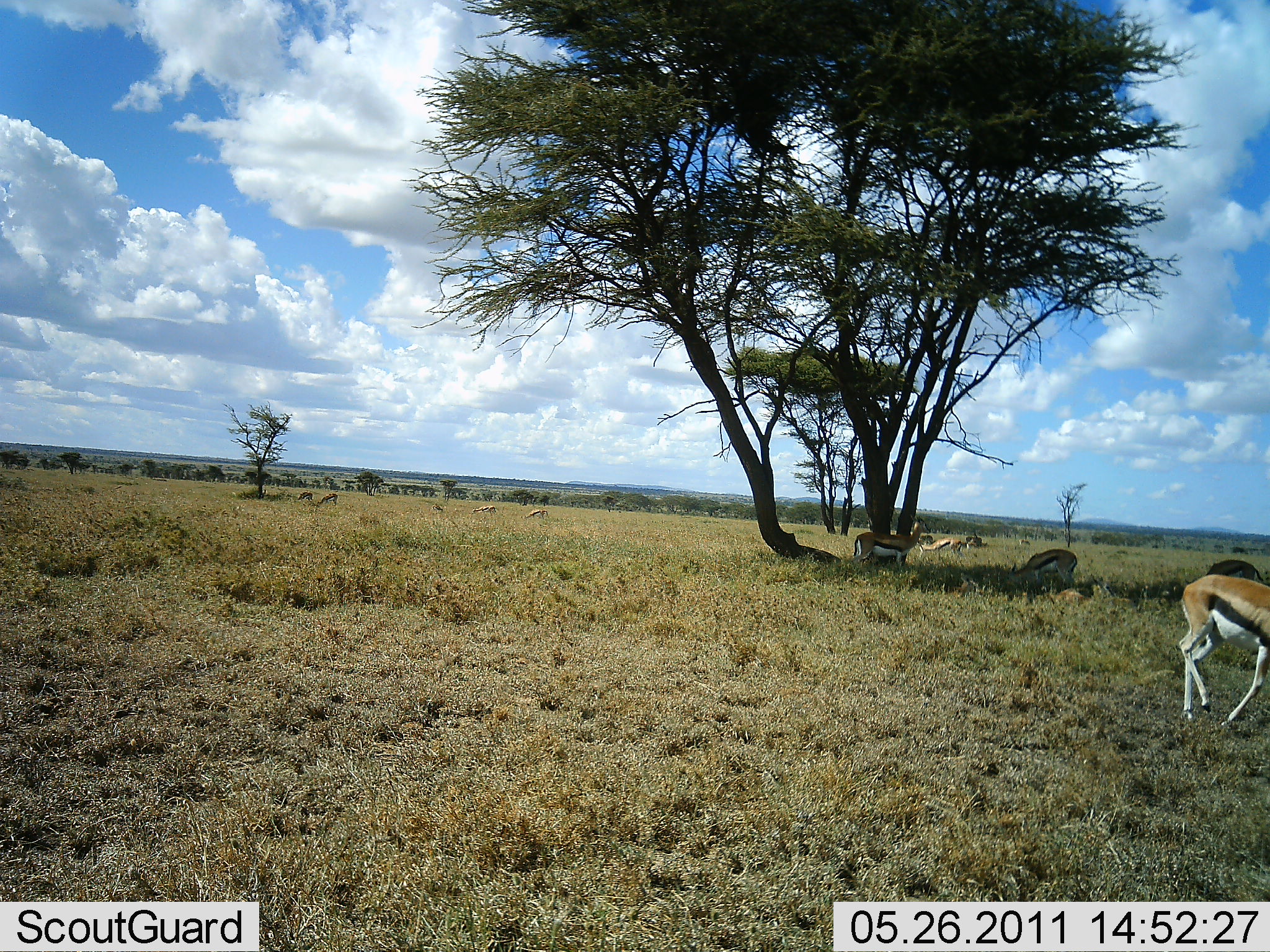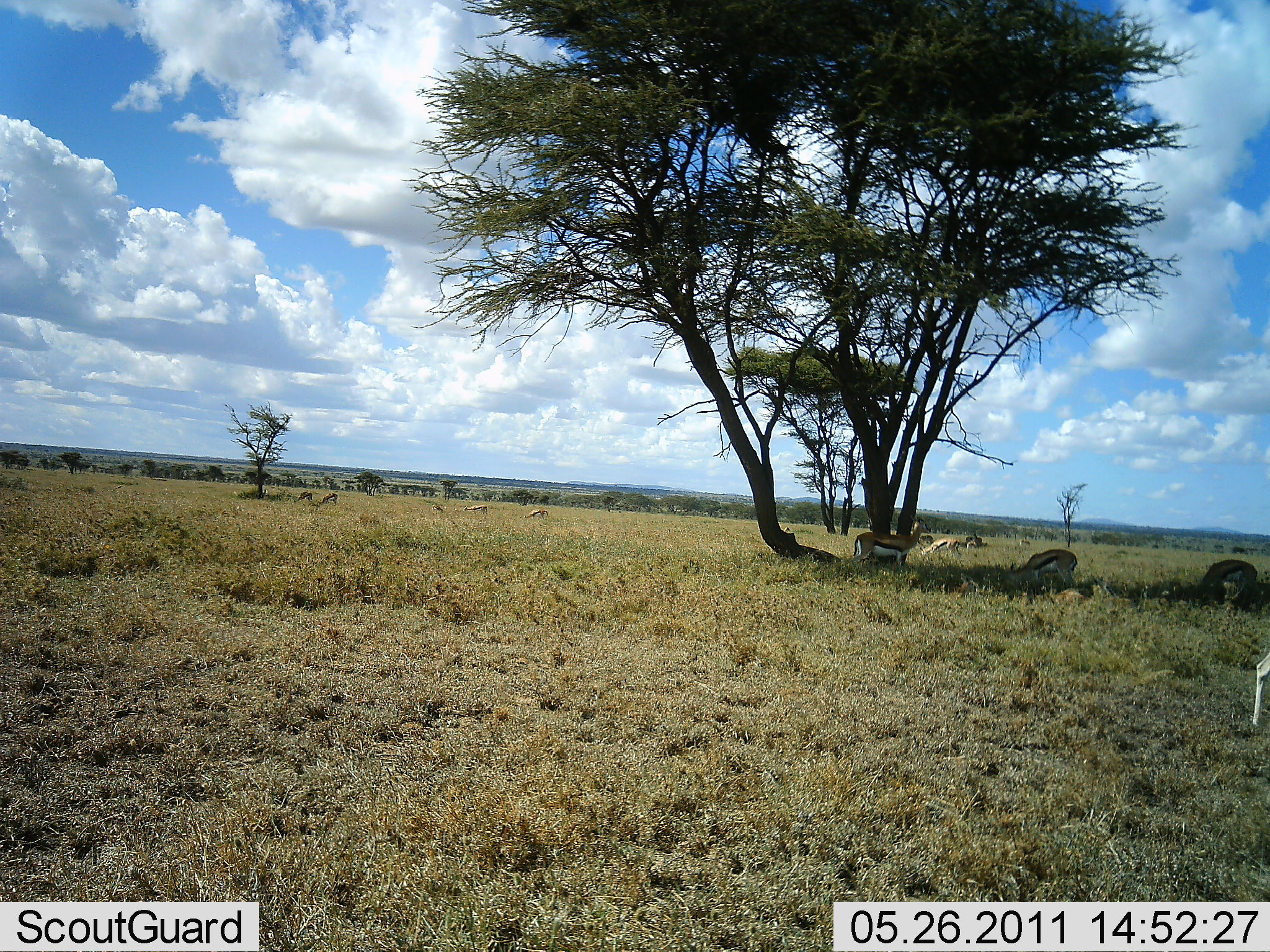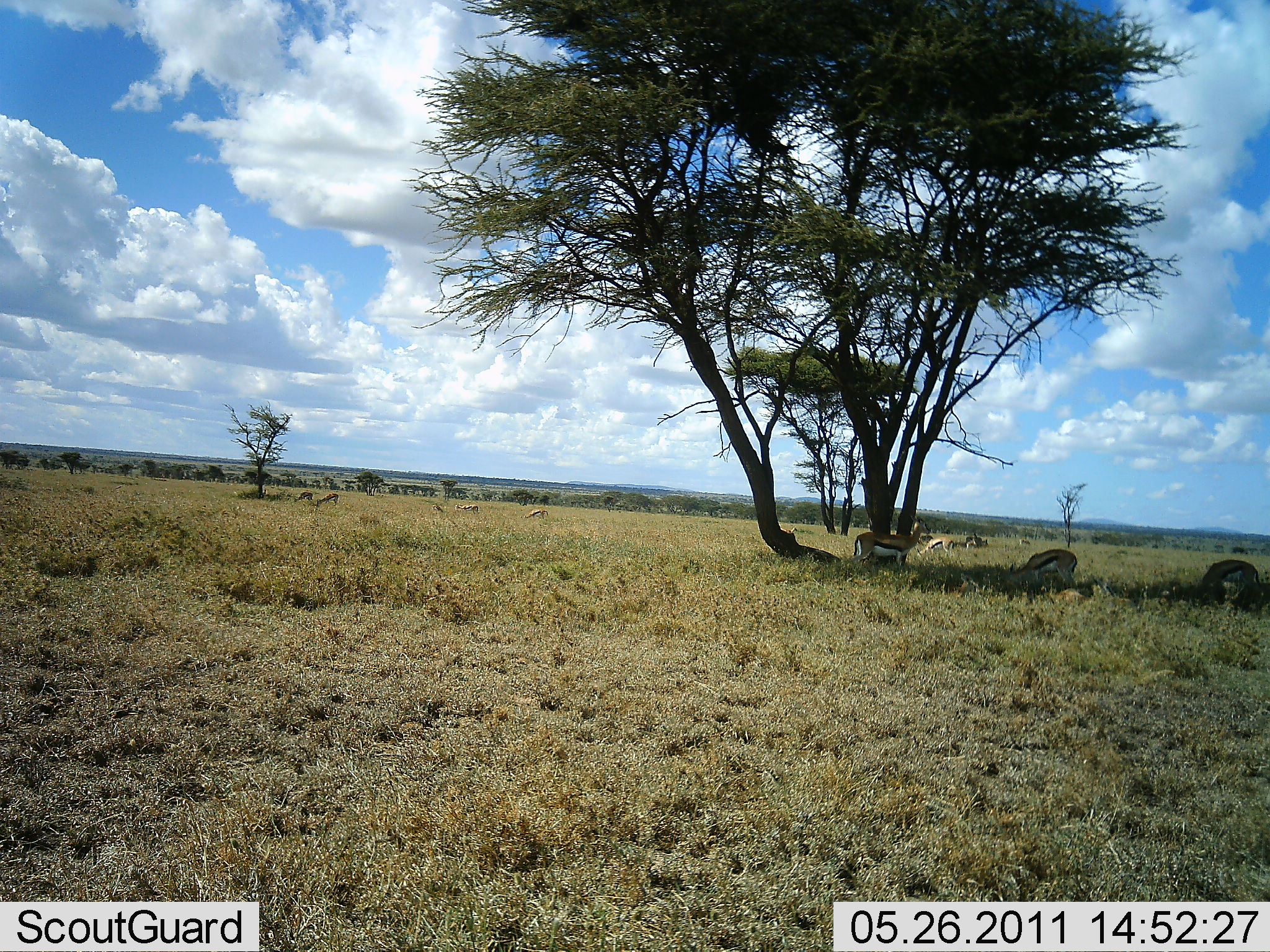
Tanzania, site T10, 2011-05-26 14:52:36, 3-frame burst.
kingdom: Animalia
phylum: Chordata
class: Mammalia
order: Artiodactyla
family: Bovidae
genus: Eudorcas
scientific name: Eudorcas thomsonii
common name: thomson's gazelle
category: gazellethomsons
Gazellethomsons (thomson's gazelle) (Eudorcas thomsonii), count 10. Behavior (volunteer vote fractions): standing 73%, resting 27%, moving 64%, interacting 9%. Young present (vote fraction): 0%. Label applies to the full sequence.